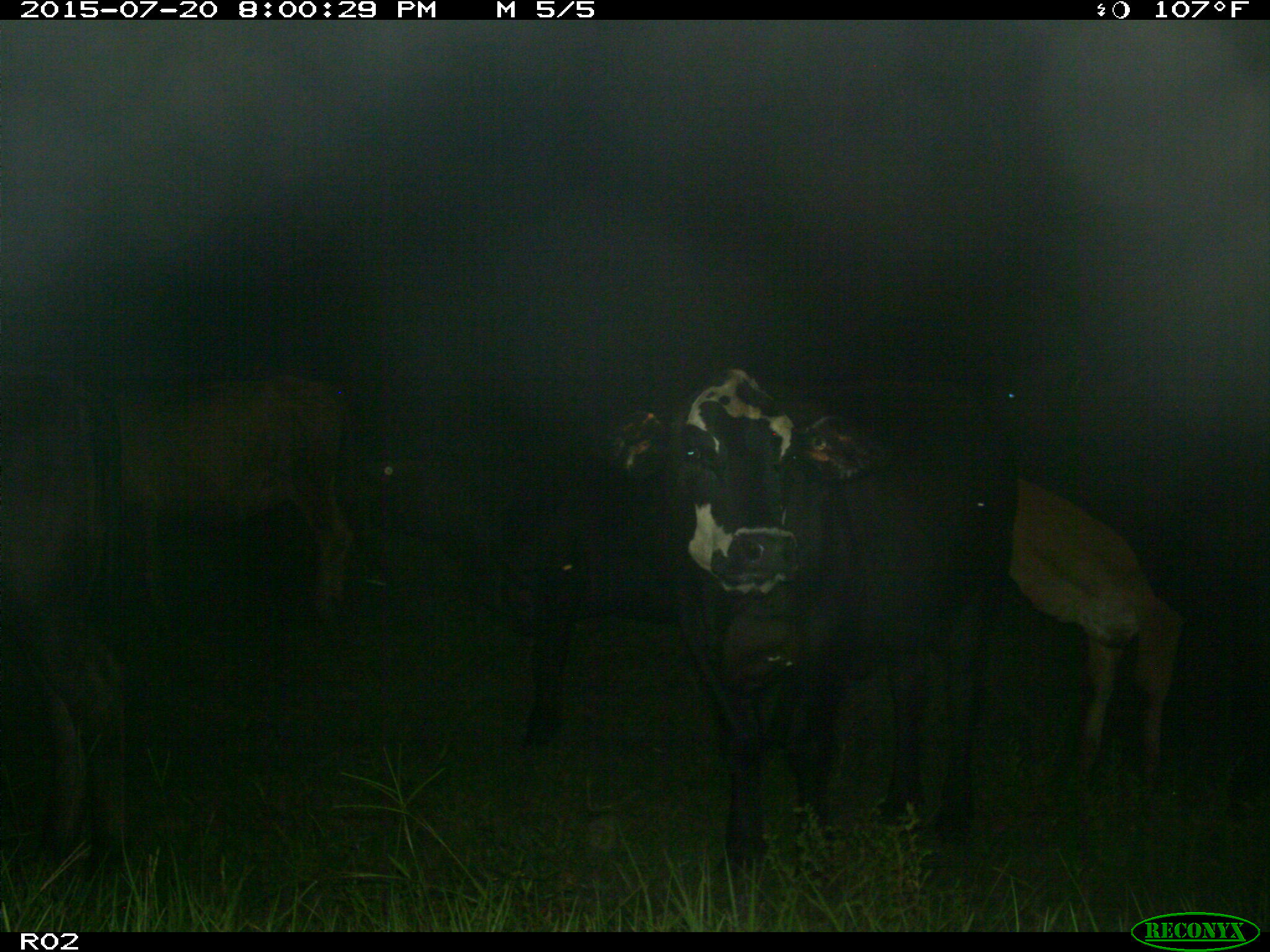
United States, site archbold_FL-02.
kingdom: Animalia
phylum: Chordata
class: Mammalia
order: Artiodactyla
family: Bovidae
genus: Bos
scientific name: Bos taurus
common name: domestic cow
Bos taurus (domestic cow).